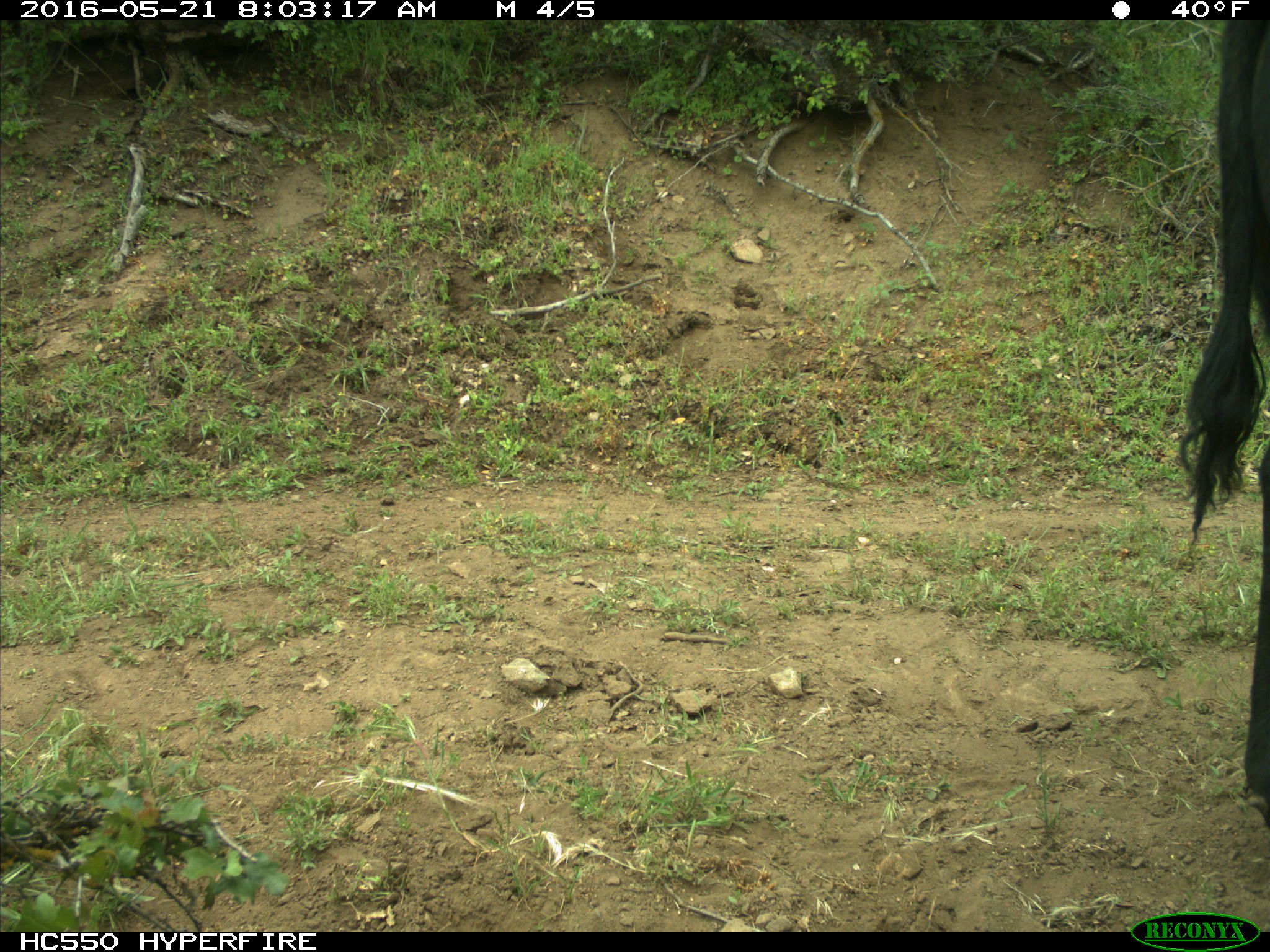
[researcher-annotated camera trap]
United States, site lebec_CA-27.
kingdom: Animalia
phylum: Chordata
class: Mammalia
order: Artiodactyla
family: Bovidae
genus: Bos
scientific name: Bos taurus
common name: domestic cow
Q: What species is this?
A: Bos taurus (domestic cow).